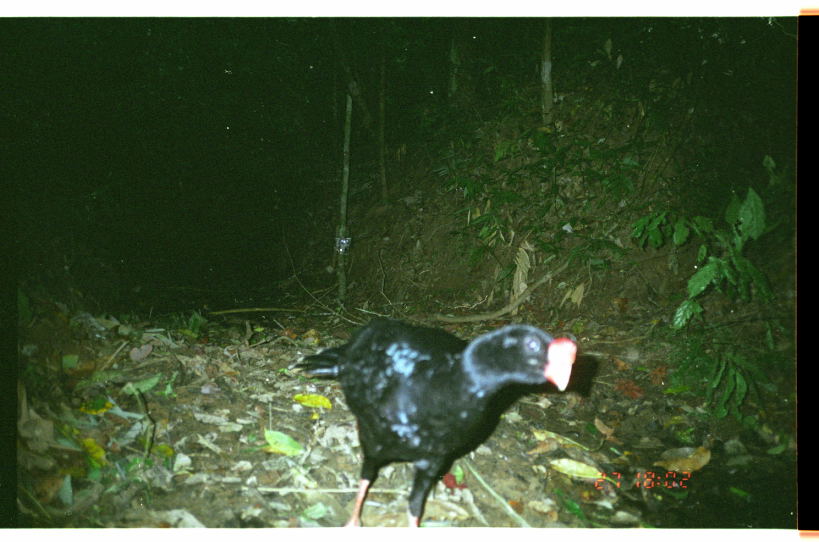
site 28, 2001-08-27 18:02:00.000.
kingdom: Animalia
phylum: Chordata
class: Aves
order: Galliformes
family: Cracidae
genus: Mitu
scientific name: Mitu tuberosum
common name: razor-billed curassow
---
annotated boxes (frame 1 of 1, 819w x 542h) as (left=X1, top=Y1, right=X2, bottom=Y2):
mitu tuberosum: (left=286, top=313, right=579, bottom=527)